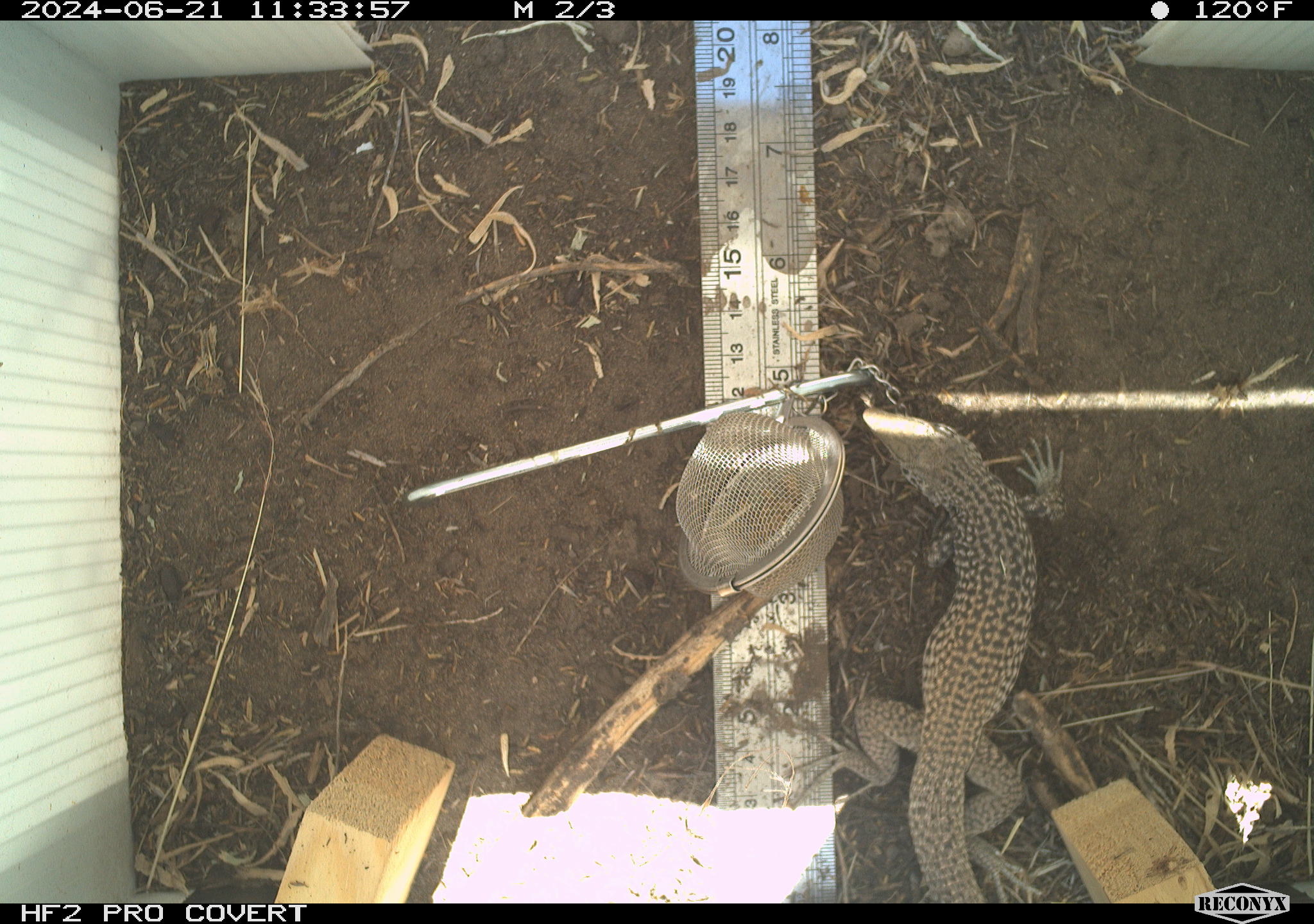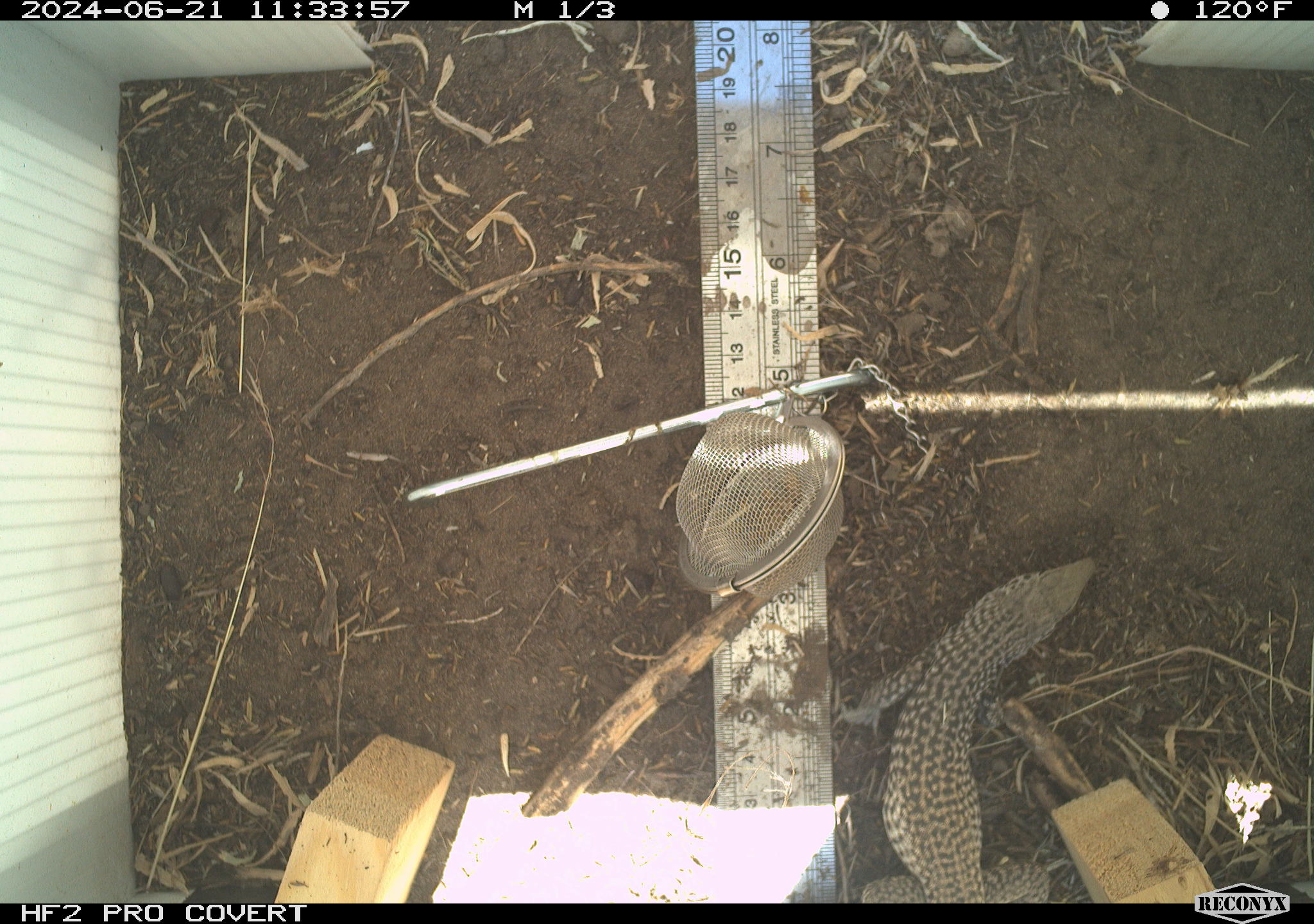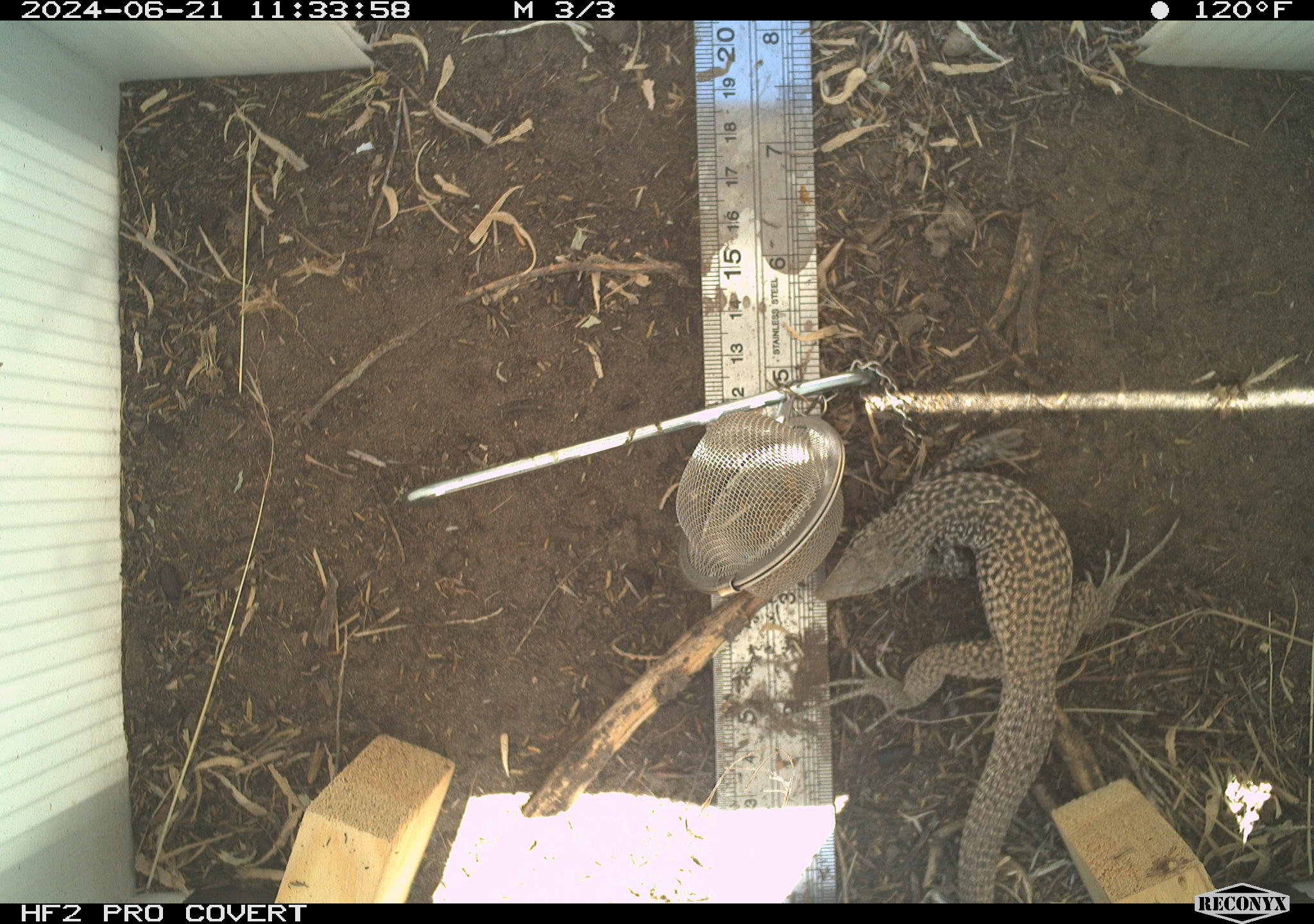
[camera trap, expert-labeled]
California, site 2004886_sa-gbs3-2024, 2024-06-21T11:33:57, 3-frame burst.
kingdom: Animalia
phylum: Chordata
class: Reptilia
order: Squamata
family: Teiidae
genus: Aspidoscelis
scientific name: Aspidoscelis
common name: whiptail lizards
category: aspidoscelis species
Aspidoscelis species (whiptail lizards) (Aspidoscelis).